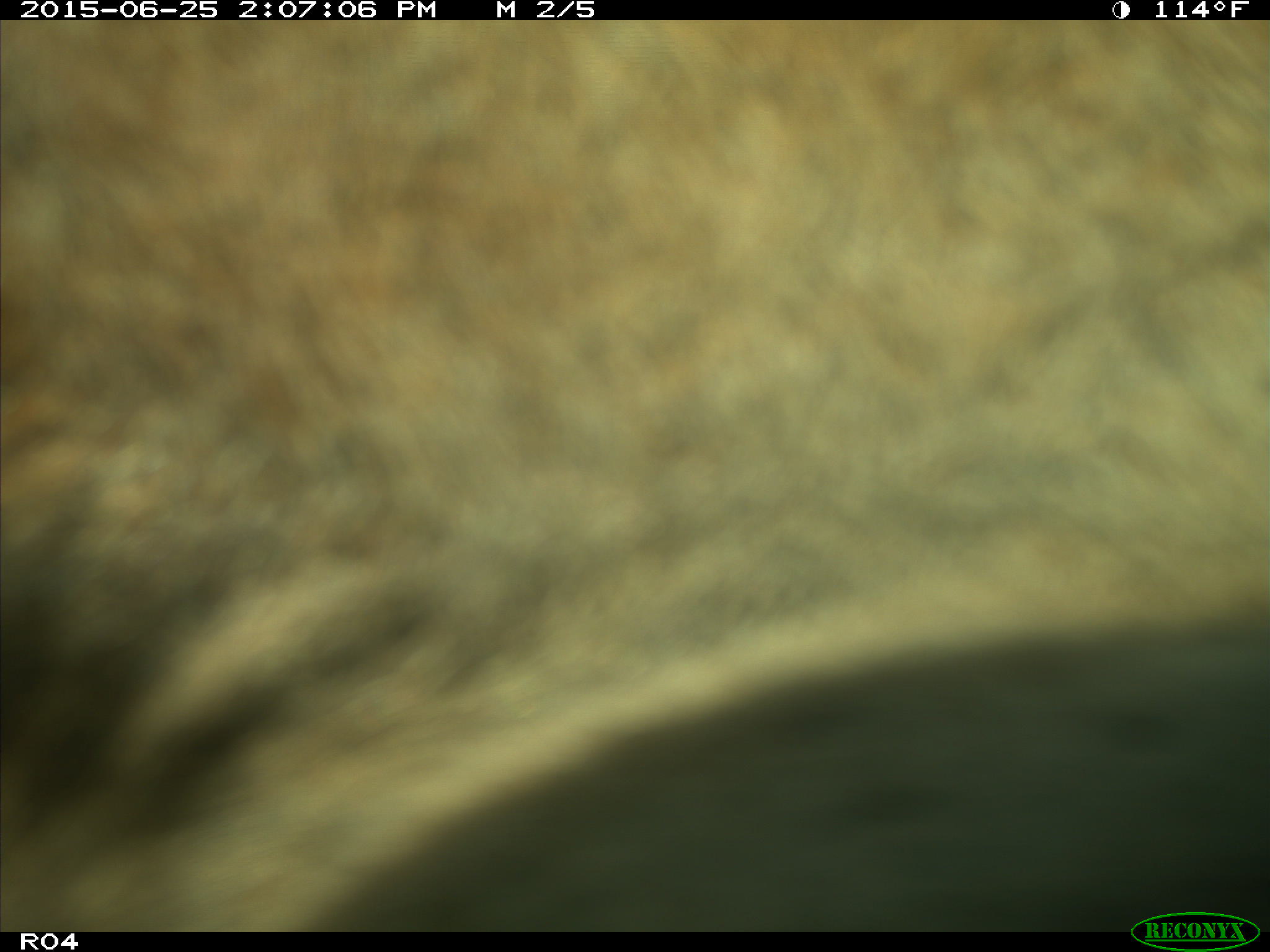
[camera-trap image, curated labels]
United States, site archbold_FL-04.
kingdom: Animalia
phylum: Chordata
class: Mammalia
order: Artiodactyla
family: Bovidae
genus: Bos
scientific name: Bos taurus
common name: domestic cow